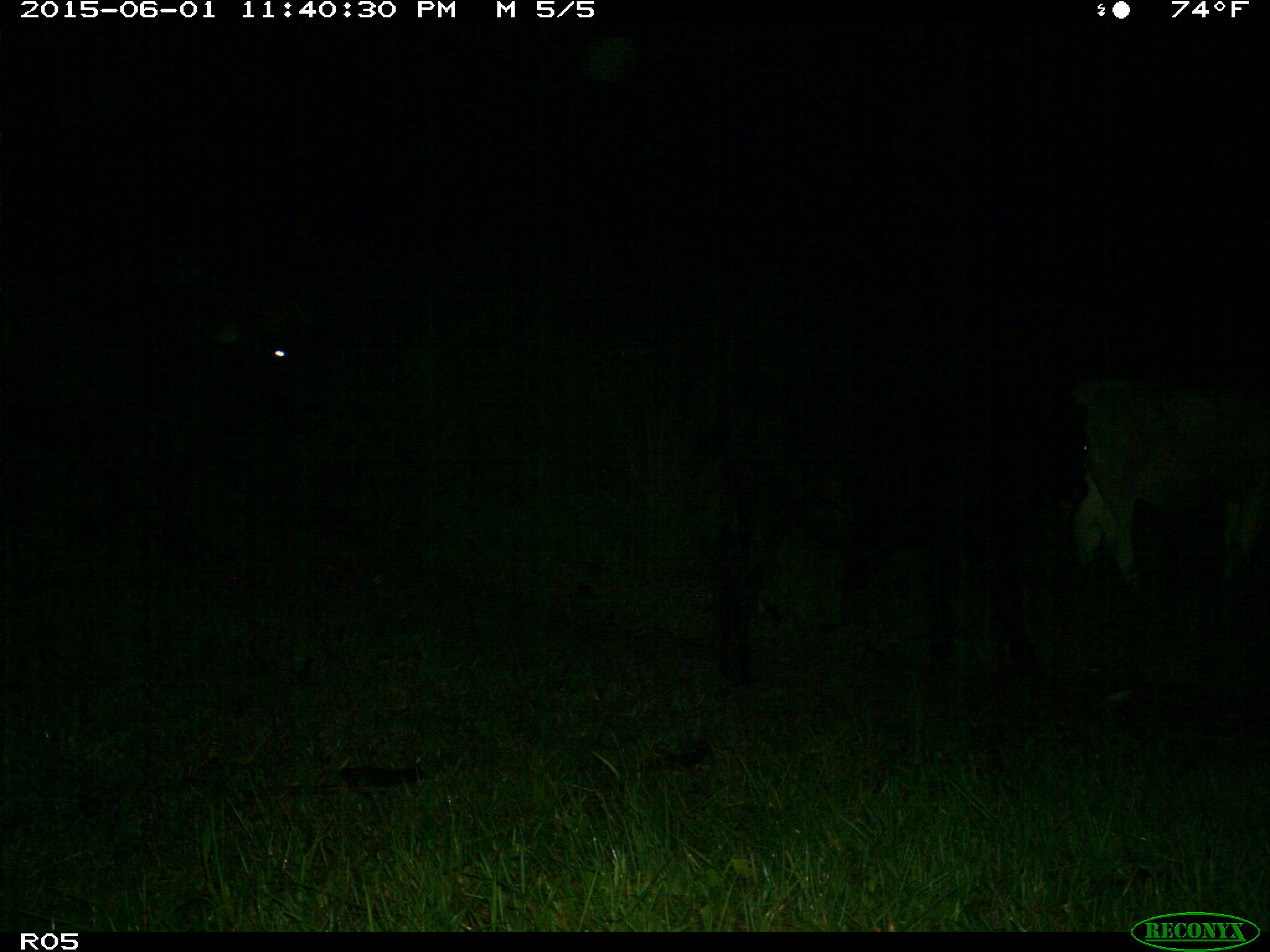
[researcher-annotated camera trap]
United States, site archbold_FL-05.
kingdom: Animalia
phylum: Chordata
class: Mammalia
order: Artiodactyla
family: Bovidae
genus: Bos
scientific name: Bos taurus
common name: domestic cow